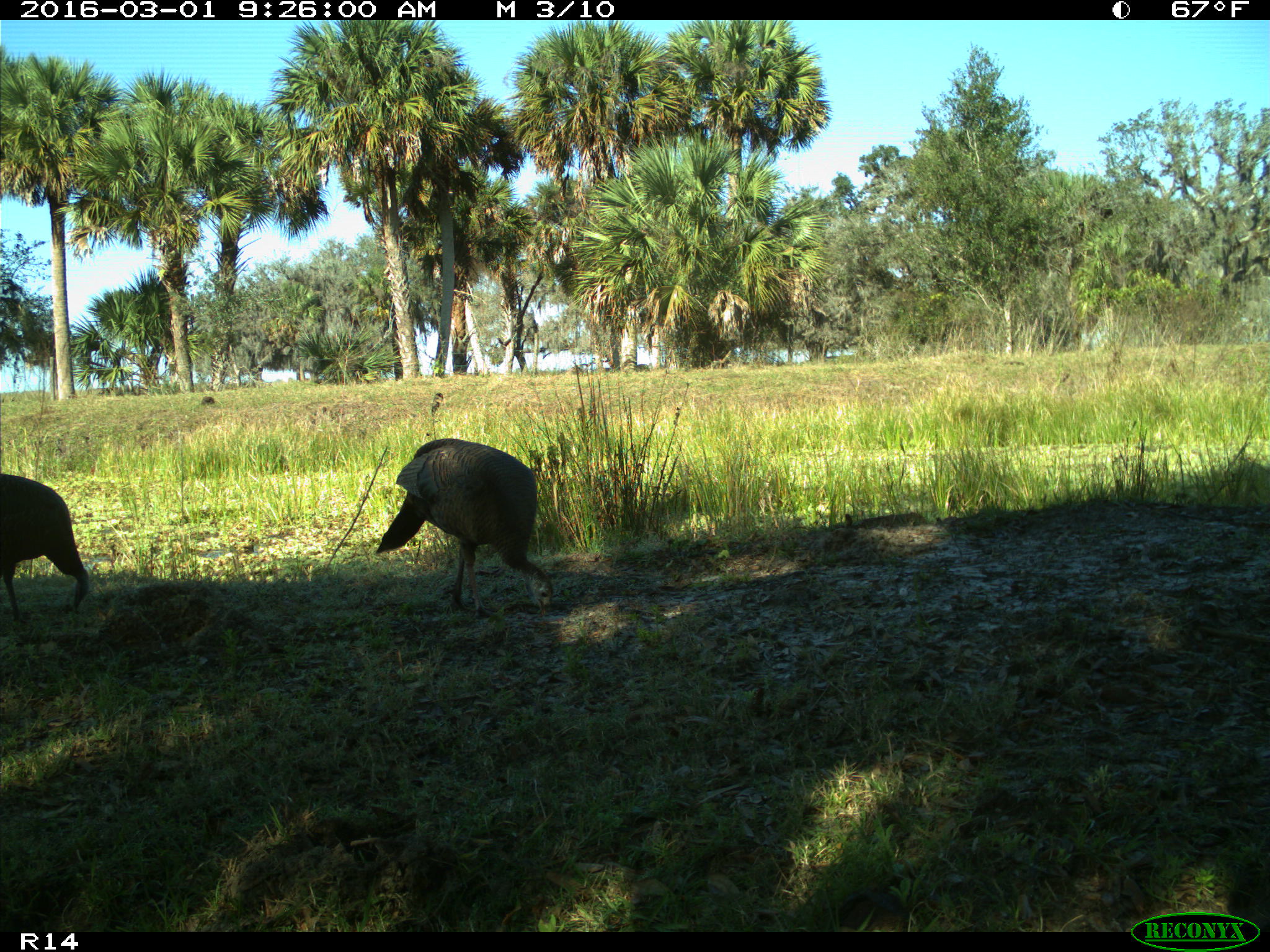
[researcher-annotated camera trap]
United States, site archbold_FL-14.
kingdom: Animalia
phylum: Chordata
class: Aves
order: Galliformes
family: Phasianidae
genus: Meleagris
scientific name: Meleagris gallopavo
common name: wild turkey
Meleagris gallopavo (wild turkey).